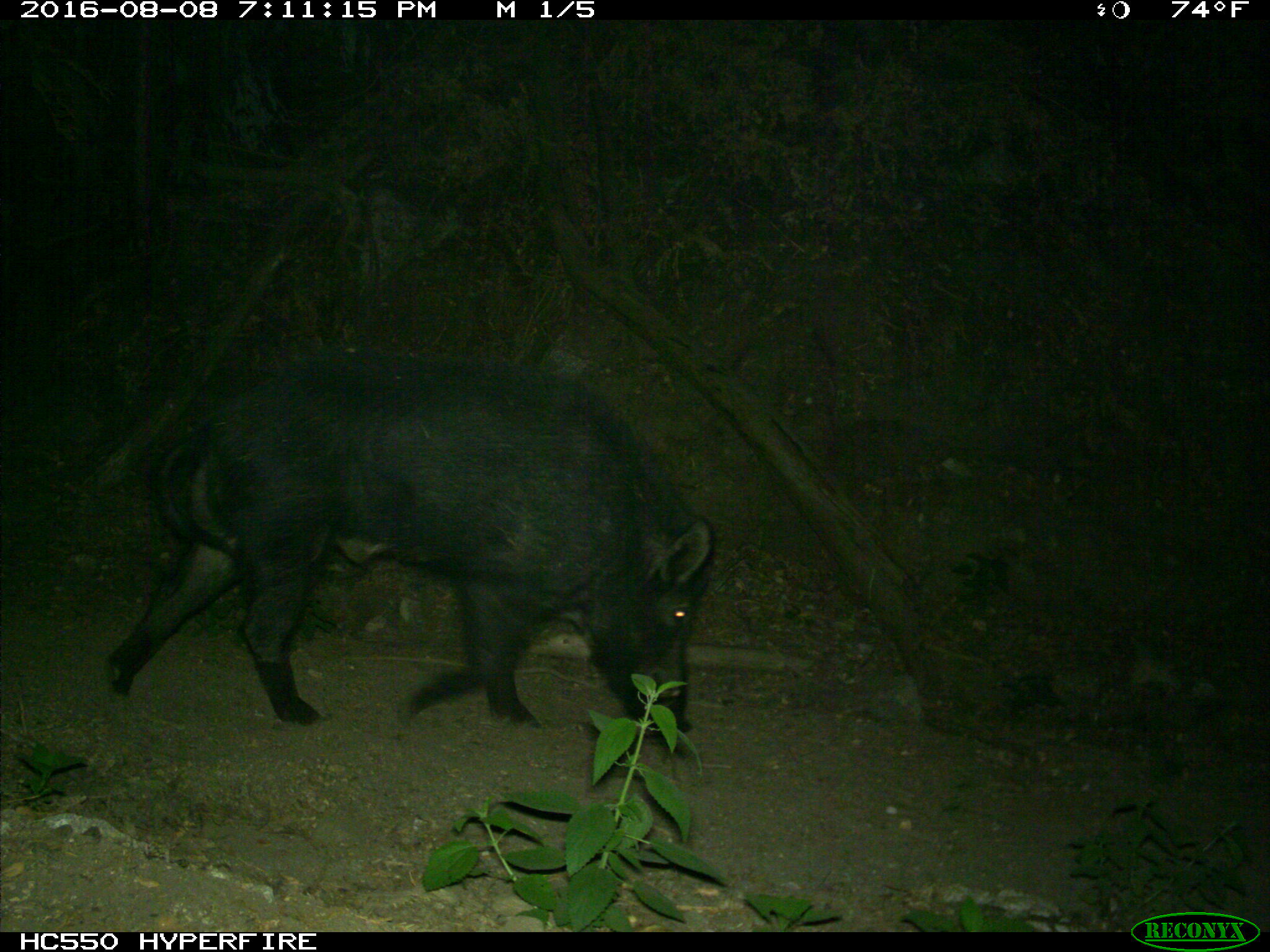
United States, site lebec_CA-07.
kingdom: Animalia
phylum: Chordata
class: Mammalia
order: Artiodactyla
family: Suidae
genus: Sus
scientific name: Sus scrofa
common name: wild boar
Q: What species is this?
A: Sus scrofa (wild boar).